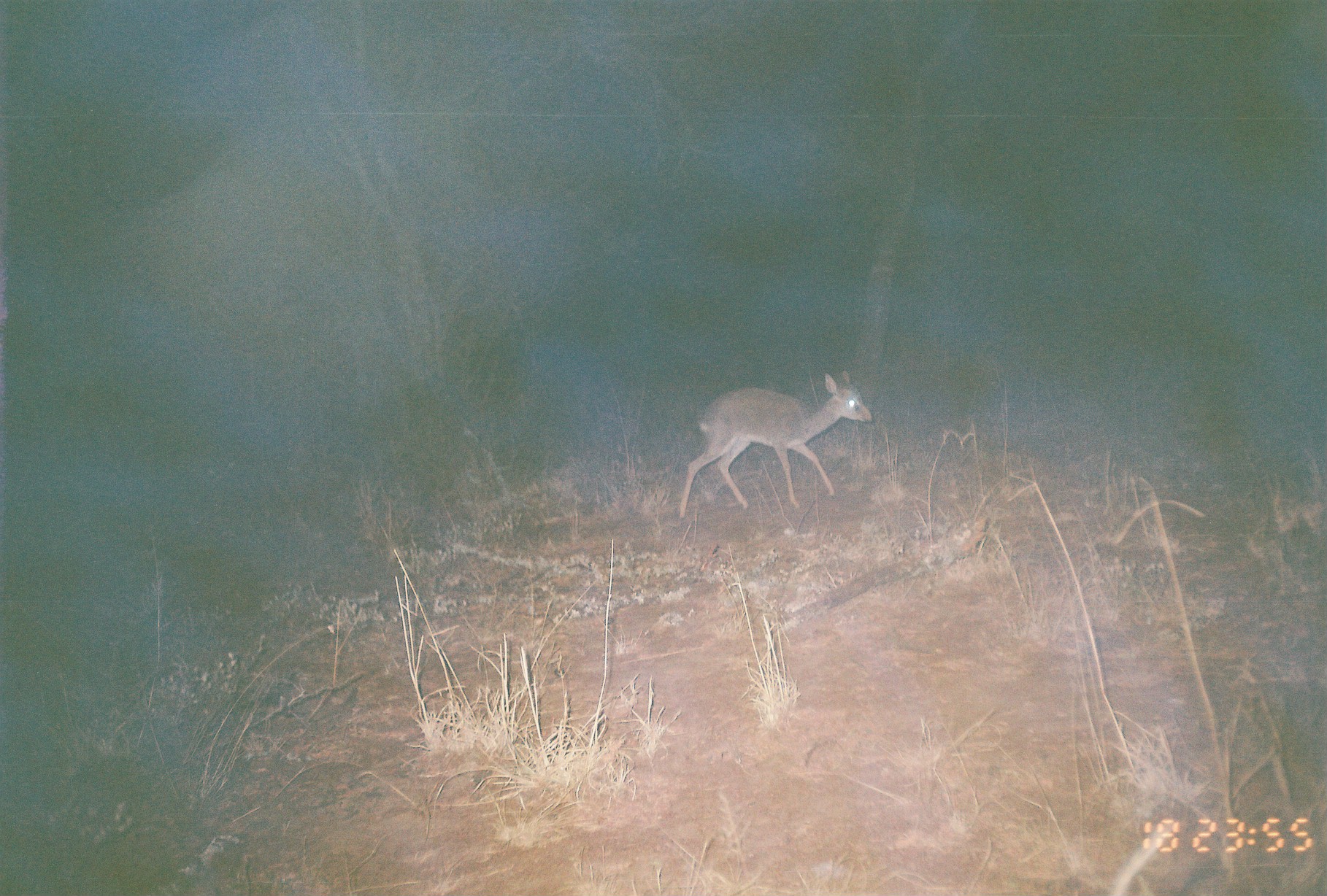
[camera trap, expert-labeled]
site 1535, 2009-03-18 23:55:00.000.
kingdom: Animalia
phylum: Chordata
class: Mammalia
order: Artiodactyla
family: Bovidae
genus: Madoqua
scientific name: Madoqua guentheri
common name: günther's dik-dik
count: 1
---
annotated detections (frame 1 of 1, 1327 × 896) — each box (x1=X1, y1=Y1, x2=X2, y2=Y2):
madoqua guentheri: (x1=677, y1=369, x2=872, y2=521)